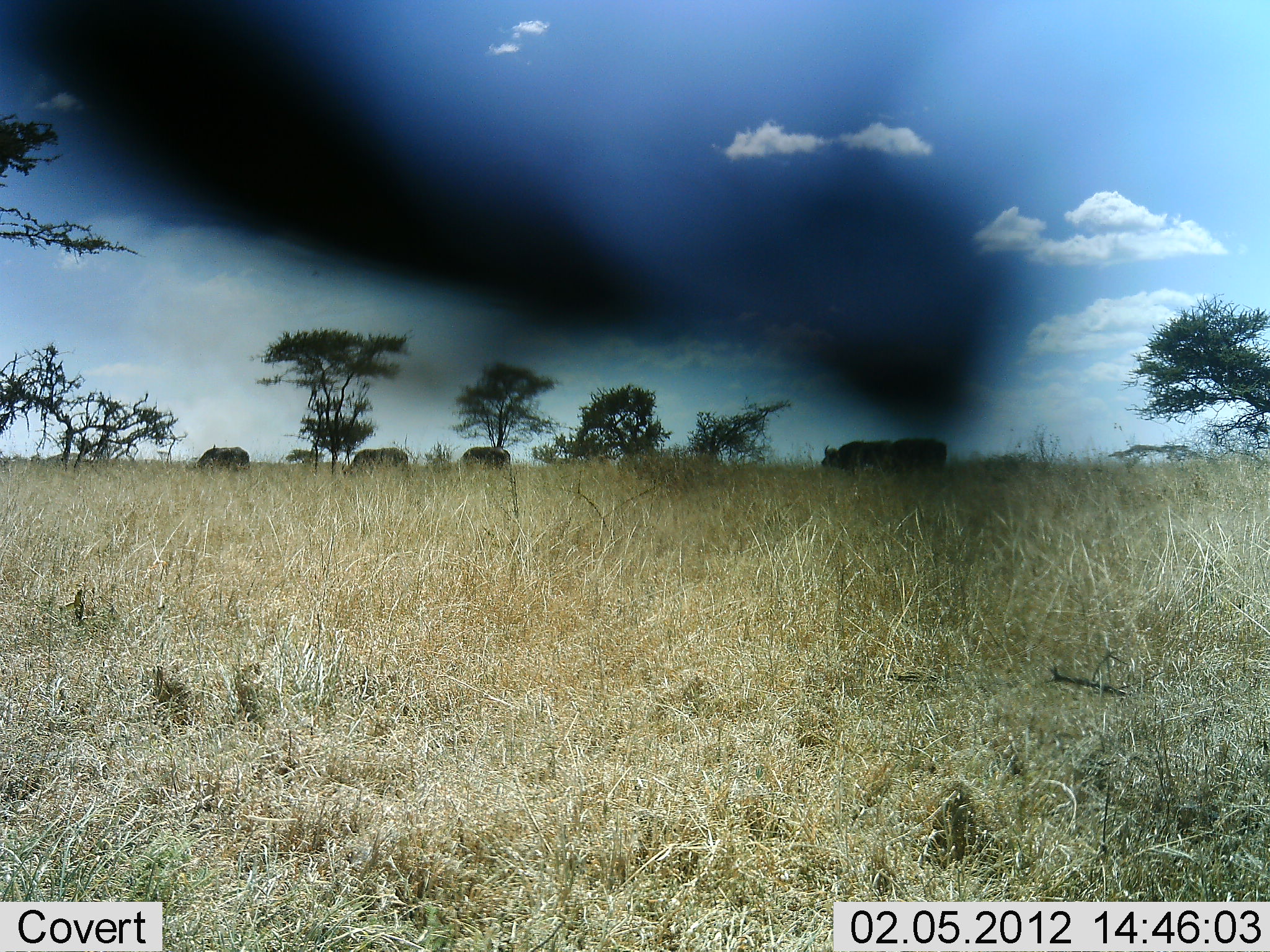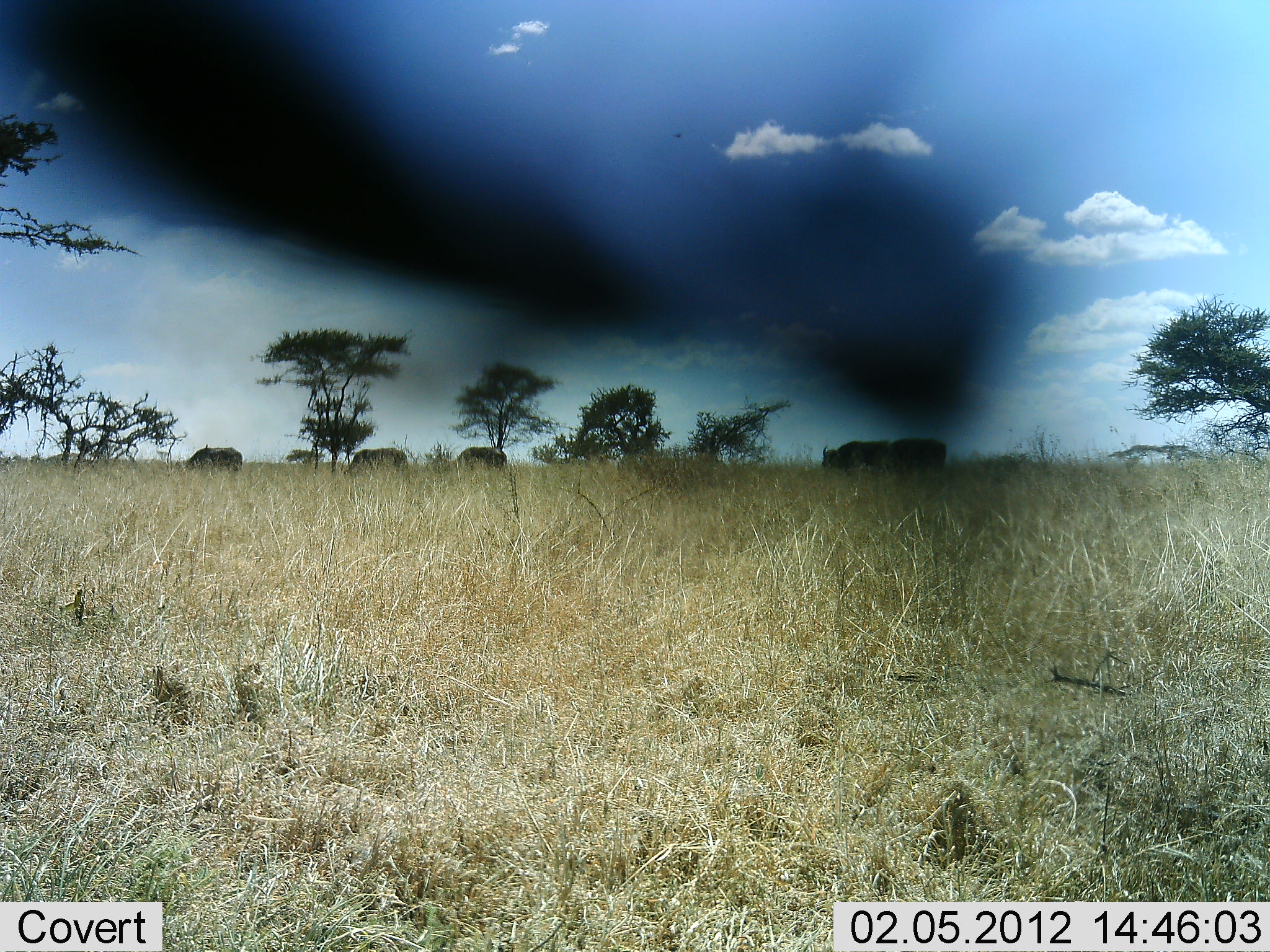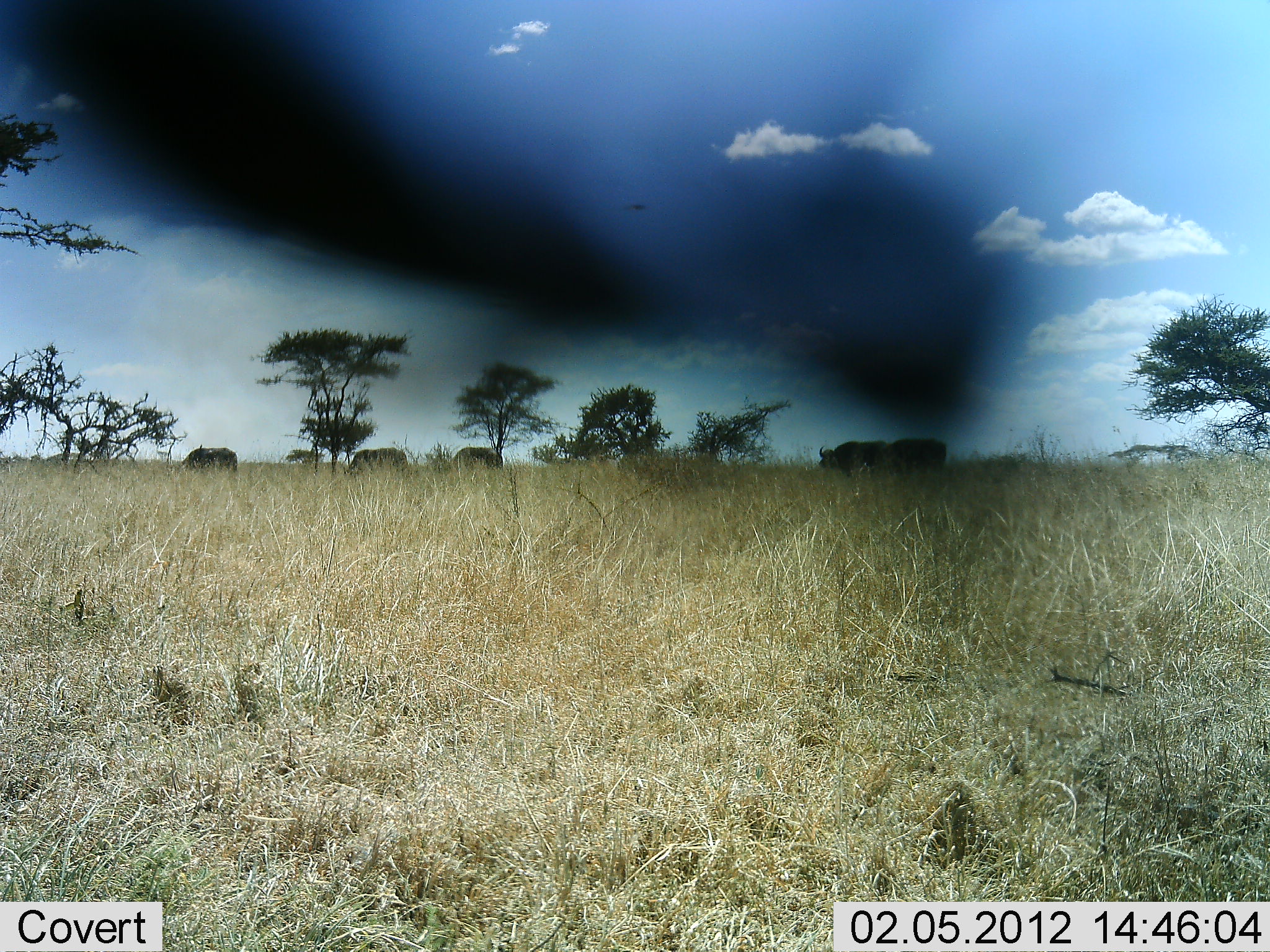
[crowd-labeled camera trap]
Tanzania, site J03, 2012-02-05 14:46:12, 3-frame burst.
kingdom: Animalia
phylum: Chordata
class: Mammalia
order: Artiodactyla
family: Bovidae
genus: Syncerus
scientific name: Syncerus caffer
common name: cape buffalo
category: buffalo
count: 5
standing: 38%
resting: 8%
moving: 38%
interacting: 0%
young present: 0%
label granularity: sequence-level